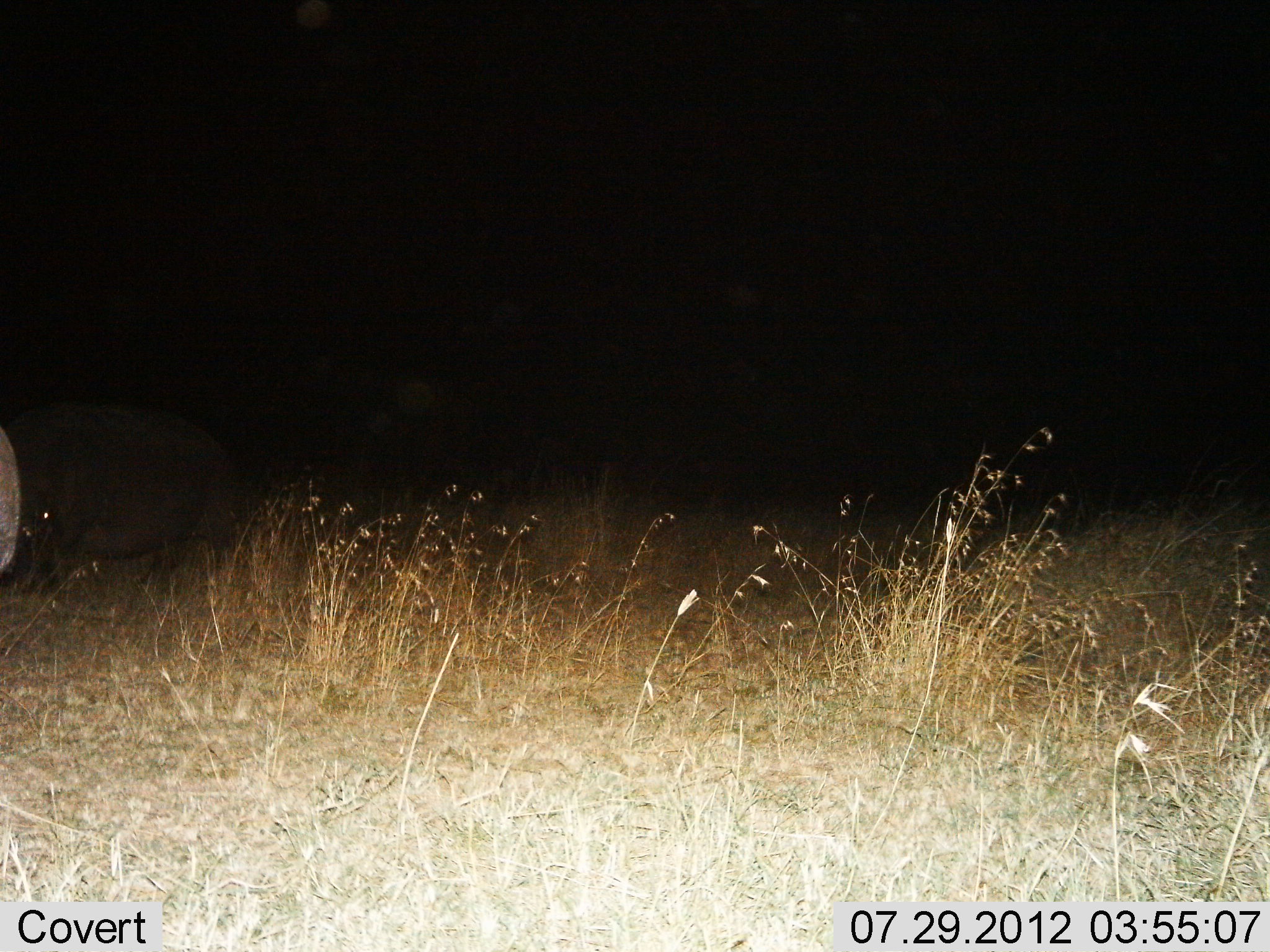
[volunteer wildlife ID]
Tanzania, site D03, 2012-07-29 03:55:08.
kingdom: Animalia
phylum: Chordata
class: Mammalia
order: Artiodactyla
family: Hippopotamidae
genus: Hippopotamus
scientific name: Hippopotamus amphibius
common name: hippopotamus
Hippopotamus (Hippopotamus amphibius), count 1. Behavior (volunteer vote fractions): standing 50%, resting 0%, moving 40%, interacting 0%. Young present (vote fraction): 0%. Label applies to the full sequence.